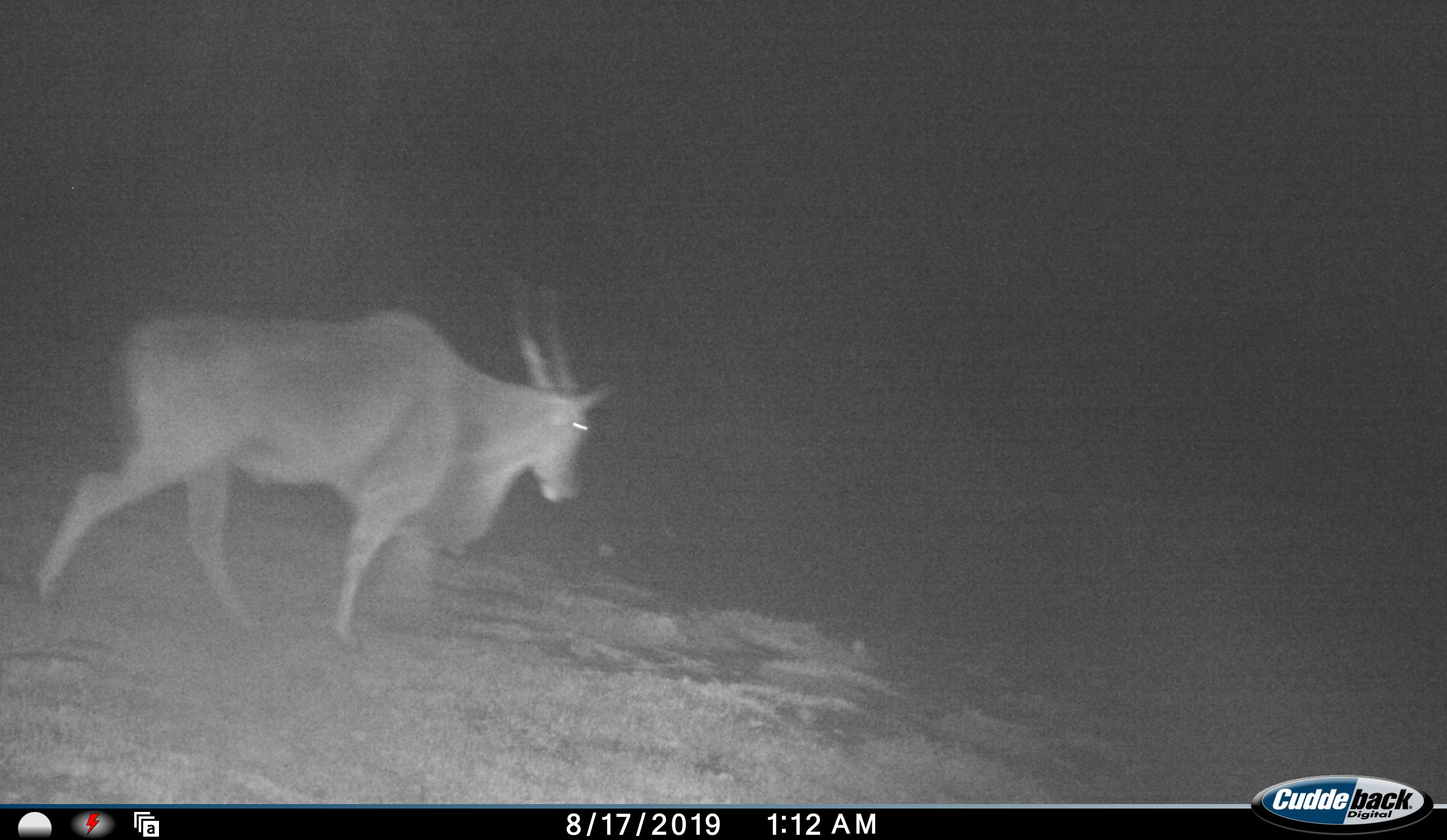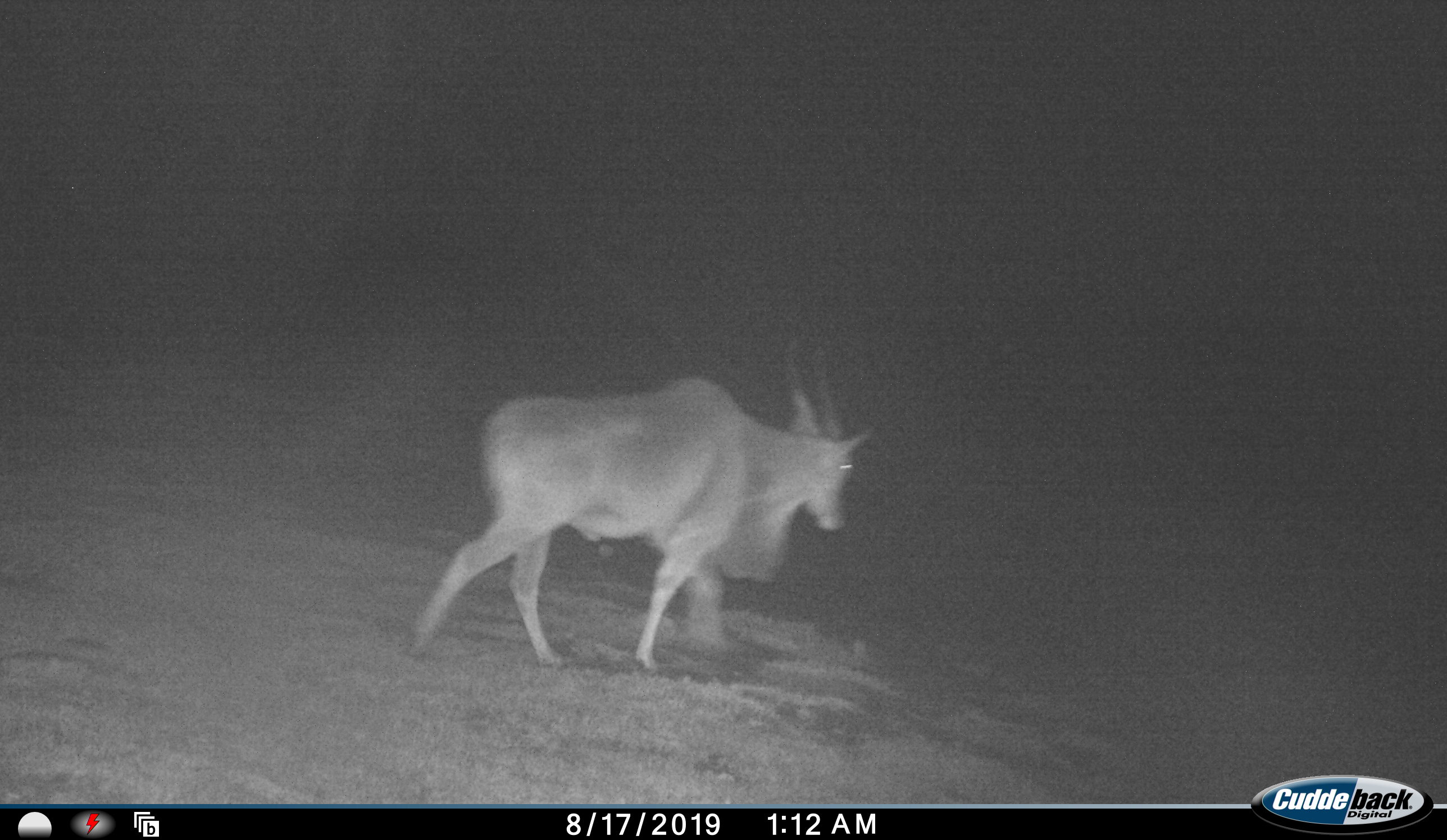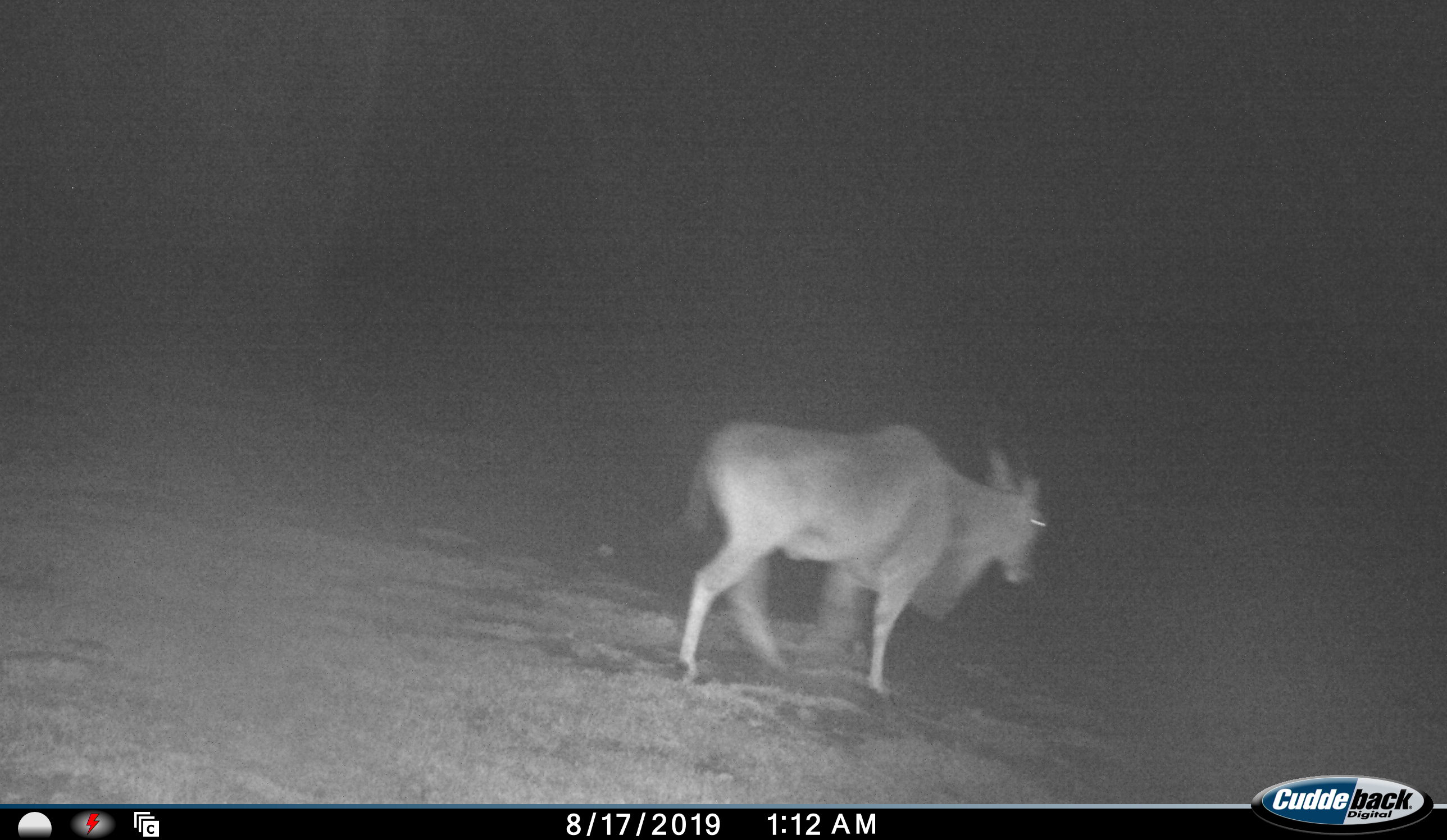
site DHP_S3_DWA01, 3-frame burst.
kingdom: Animalia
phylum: Chordata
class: Mammalia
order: Artiodactyla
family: Bovidae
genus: Tragelaphus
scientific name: Tragelaphus oryx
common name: eland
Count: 1.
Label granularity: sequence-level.